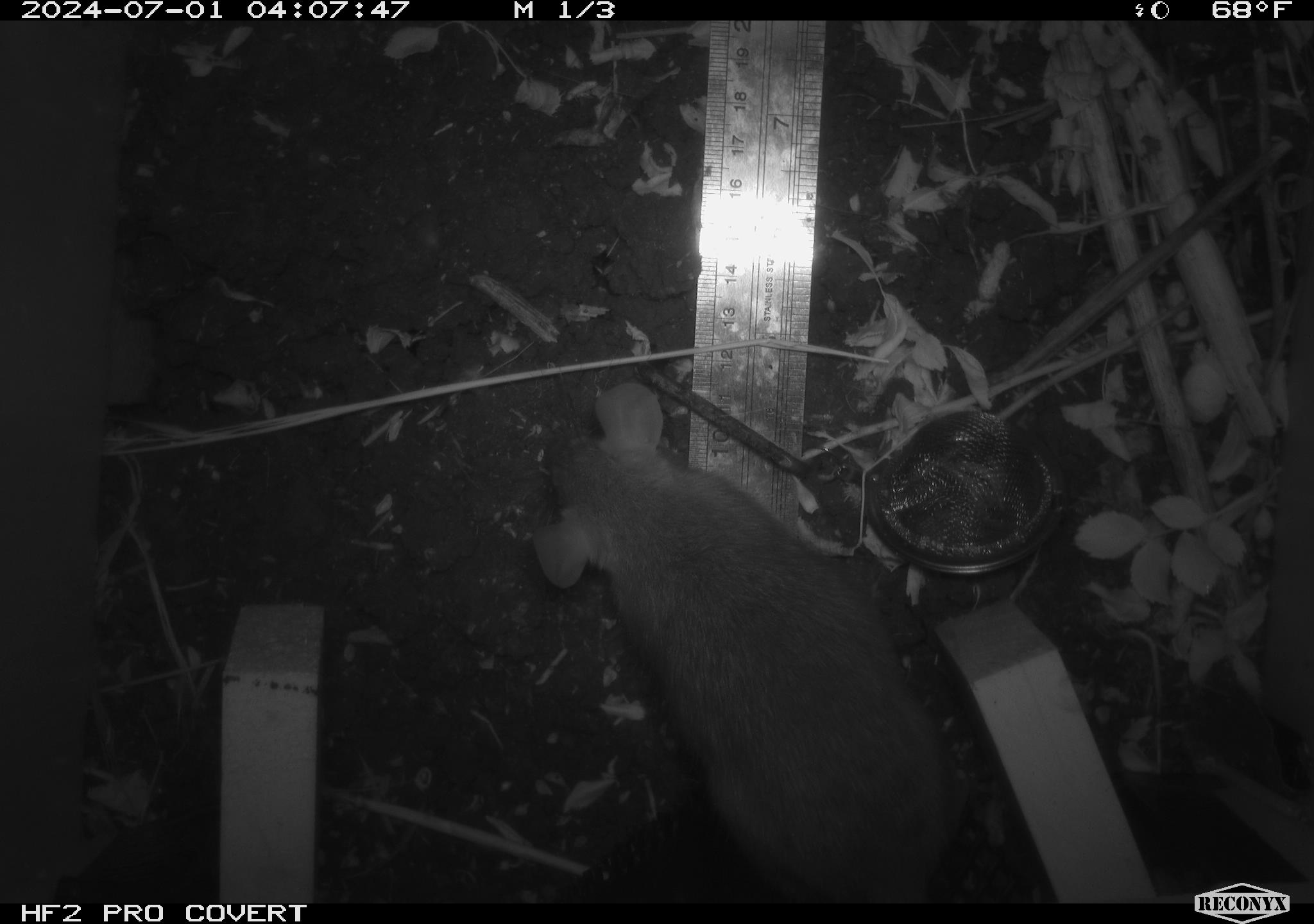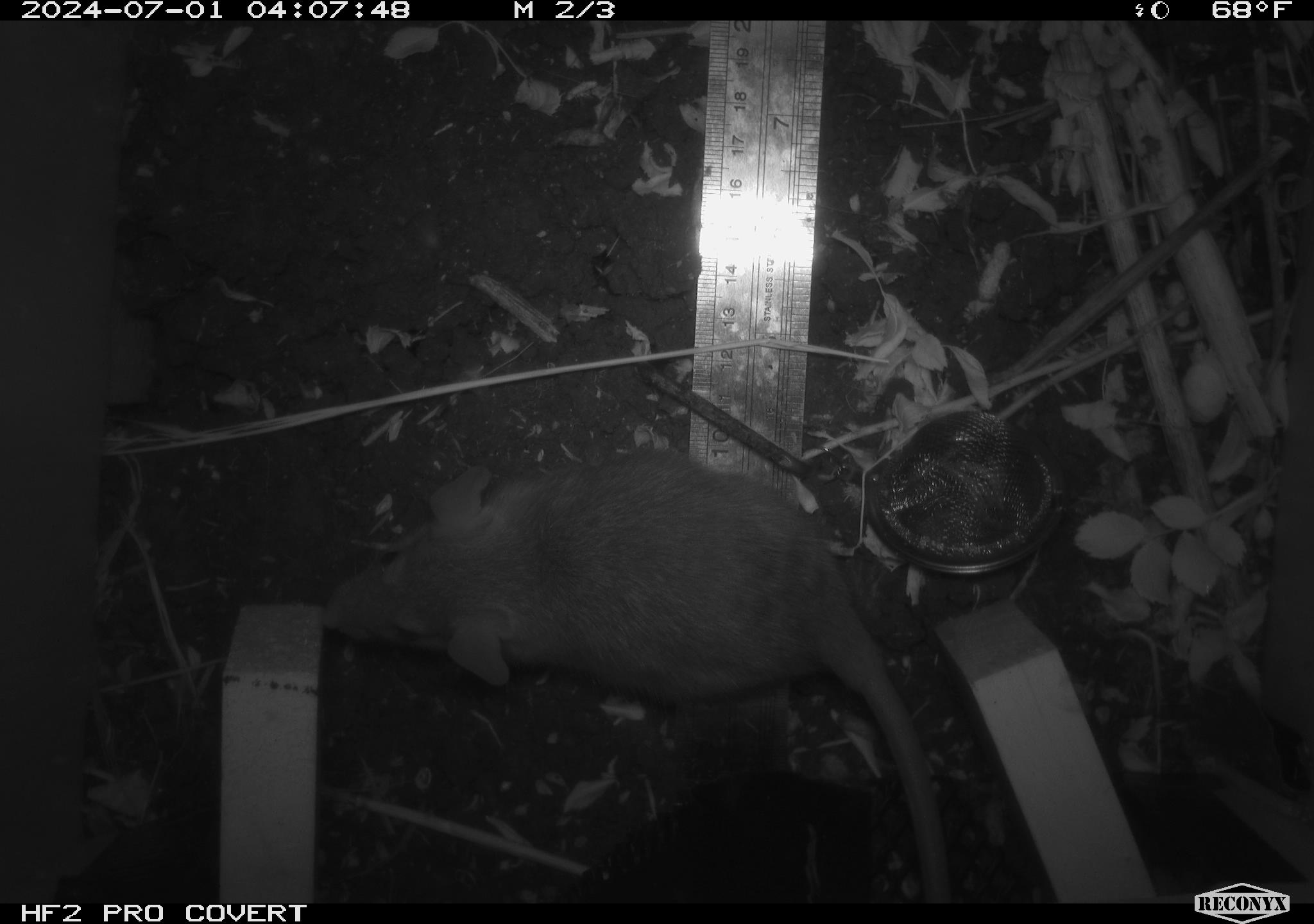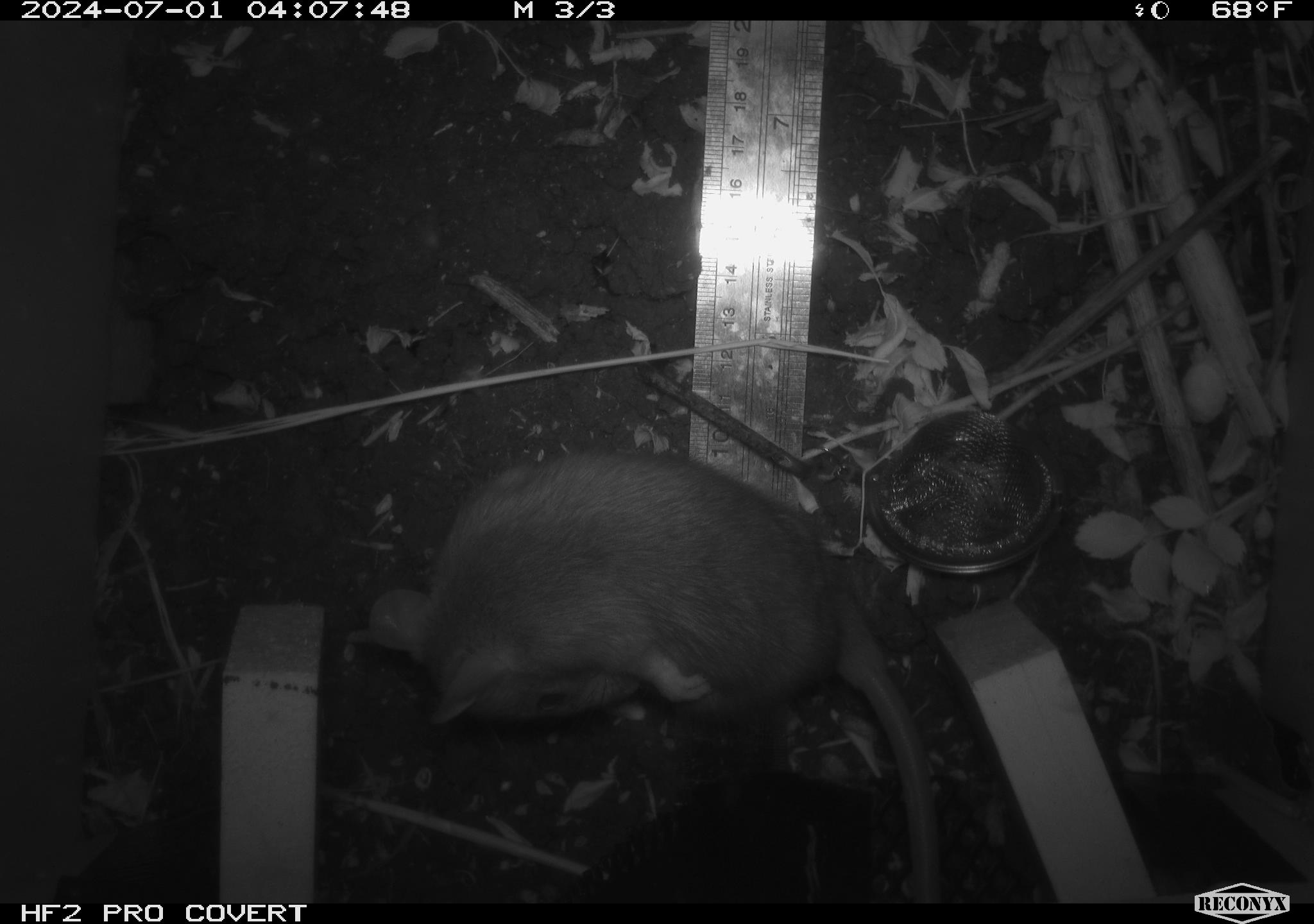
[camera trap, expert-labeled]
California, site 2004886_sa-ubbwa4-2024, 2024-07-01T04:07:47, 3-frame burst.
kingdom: Animalia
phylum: Chordata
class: Mammalia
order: Rodentia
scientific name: Rodentia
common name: woodrat or rat or mouse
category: woodrat or rat or mouse species